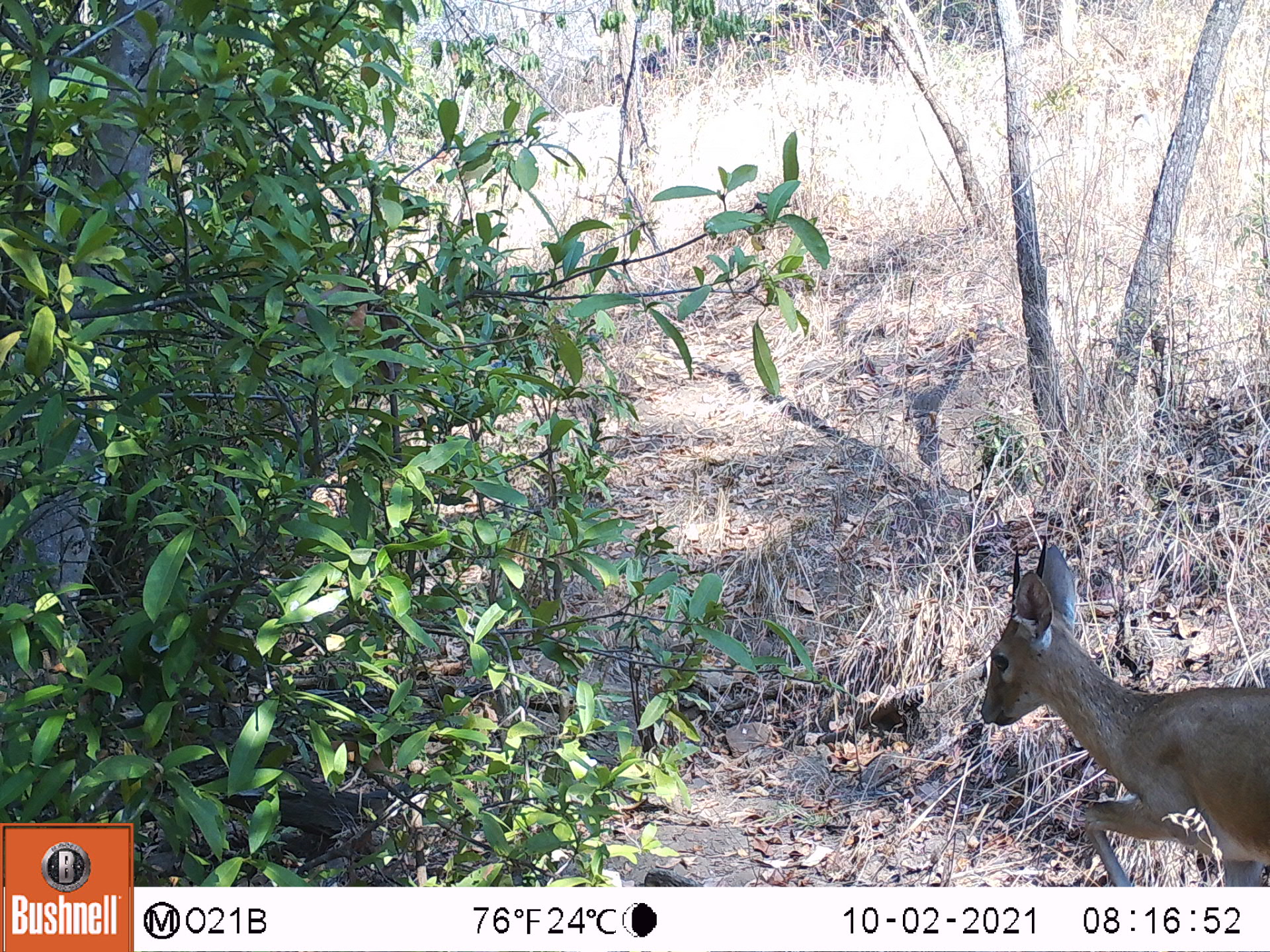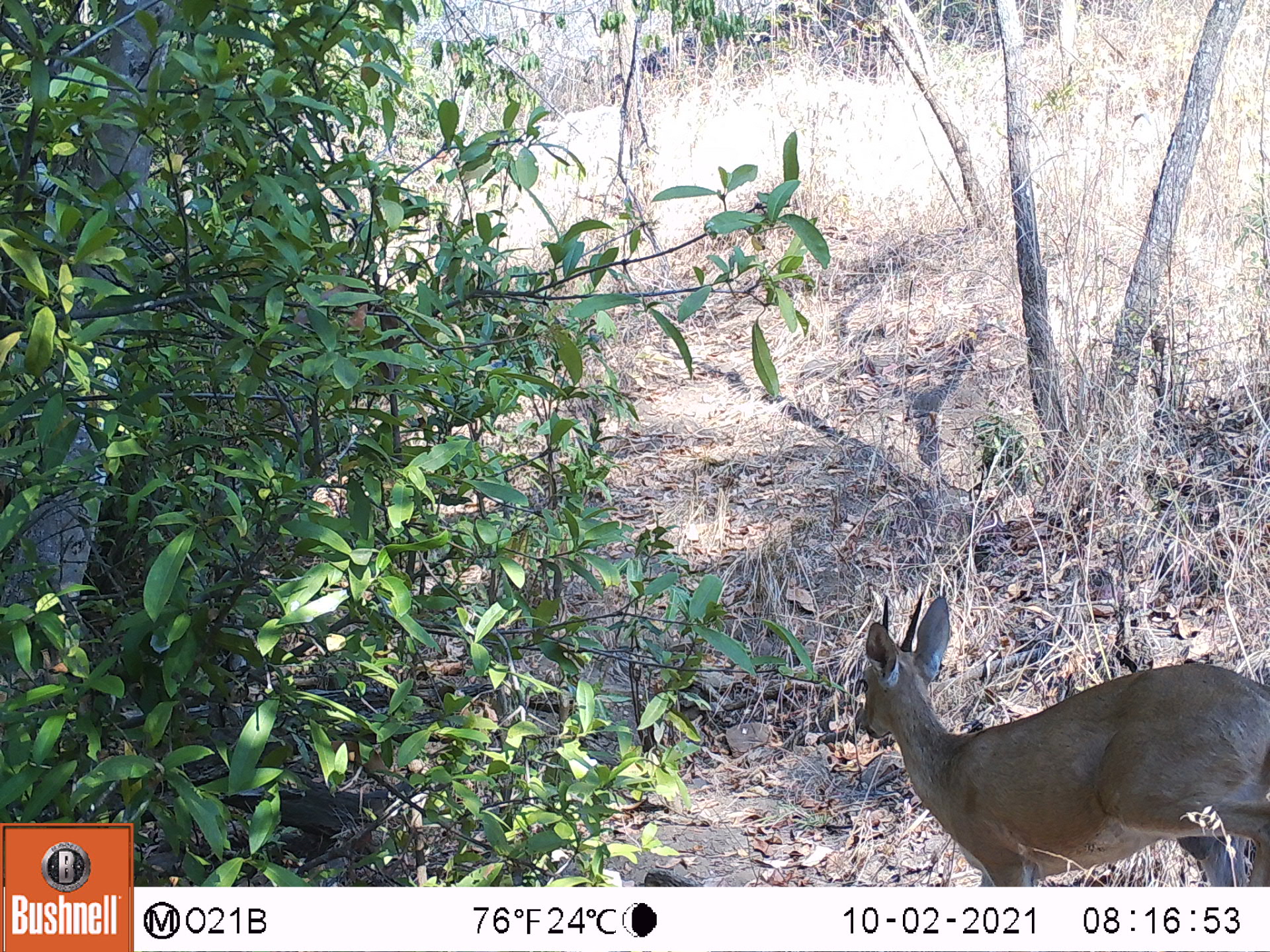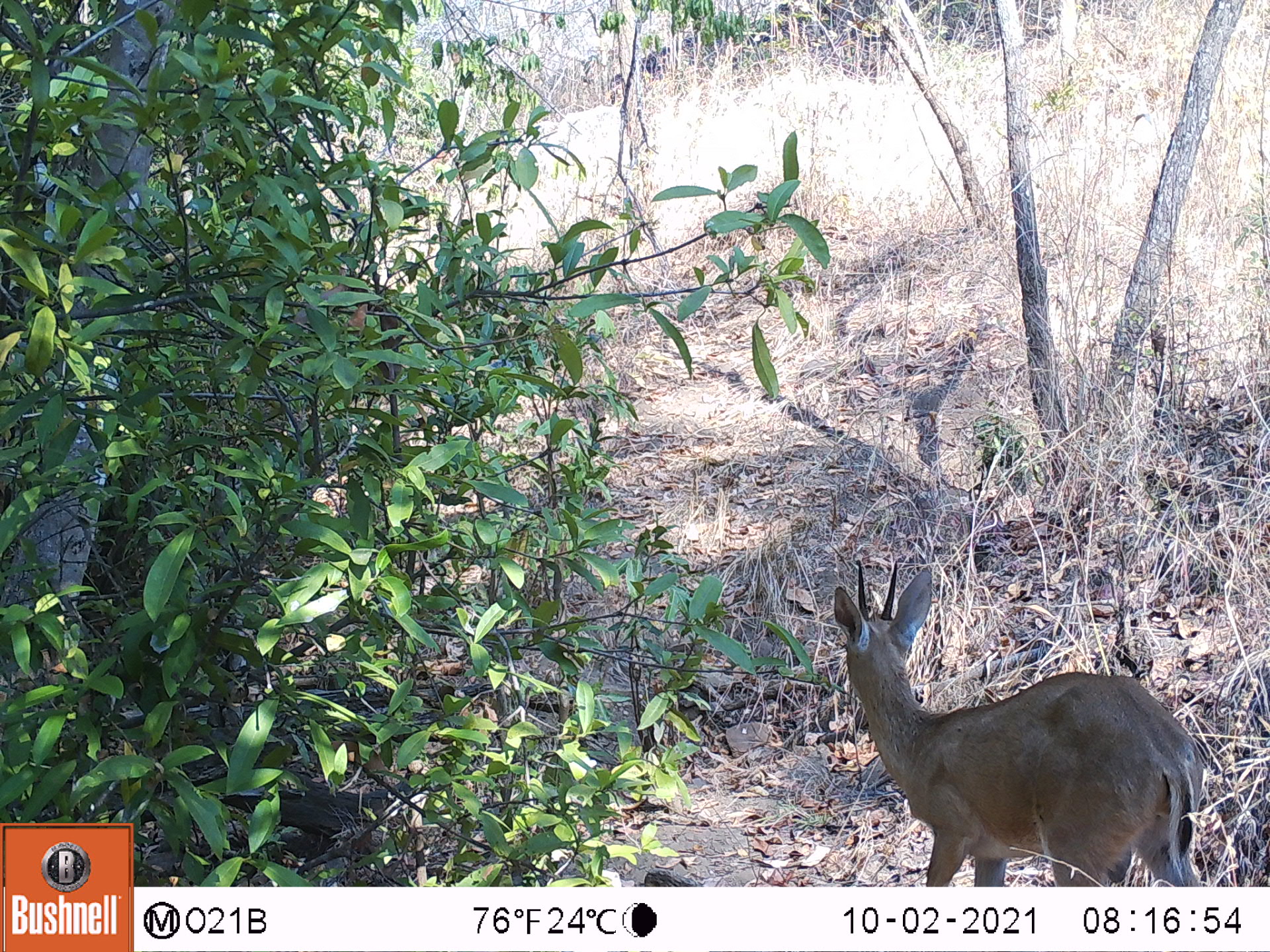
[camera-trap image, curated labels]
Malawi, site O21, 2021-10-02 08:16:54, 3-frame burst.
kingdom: Animalia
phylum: Chordata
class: Mammalia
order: Artiodactyla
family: Bovidae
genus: Sylvicapra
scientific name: Sylvicapra grimmia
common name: common duiker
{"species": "common duiker (Sylvicapra grimmia)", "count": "1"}